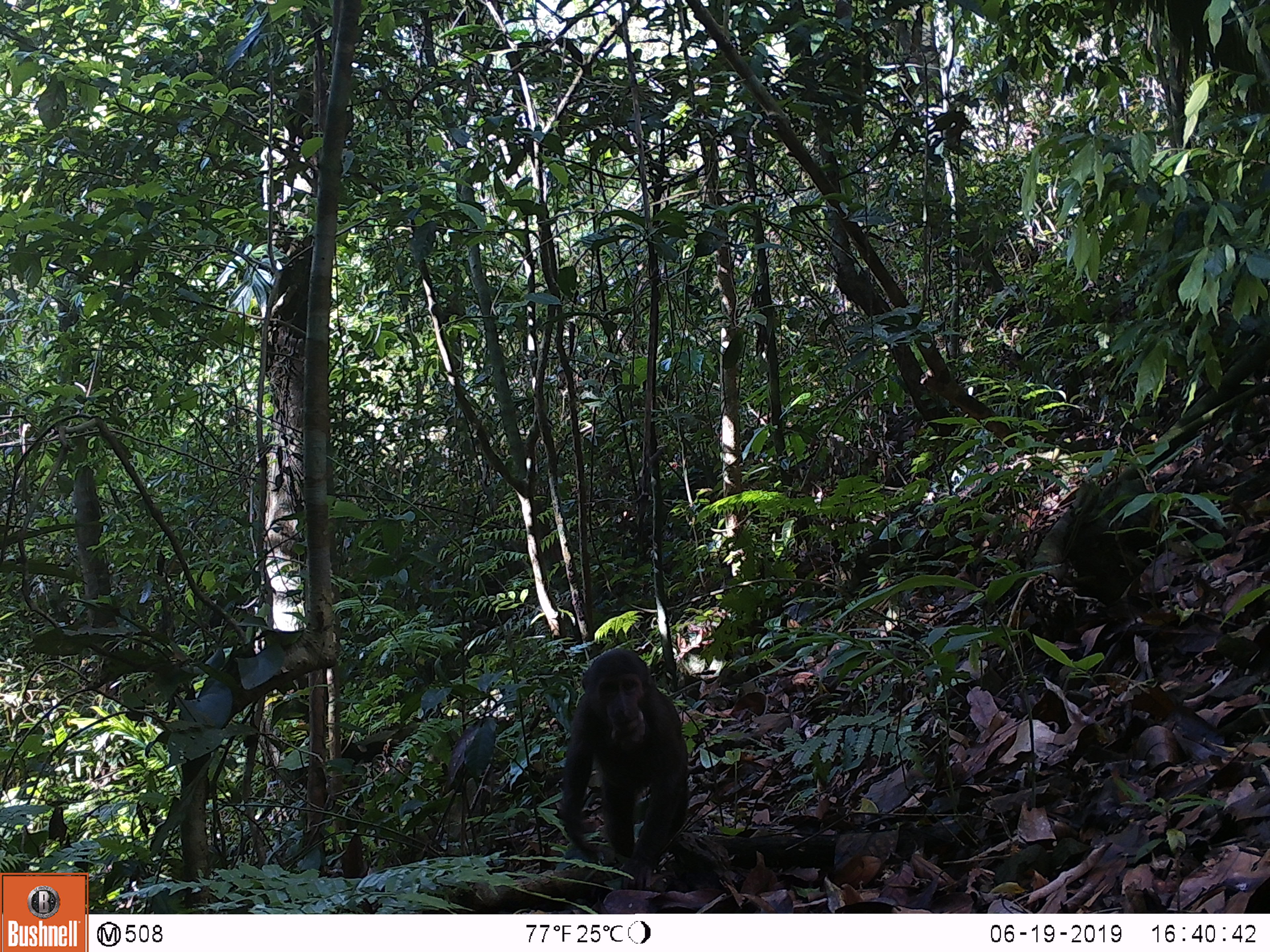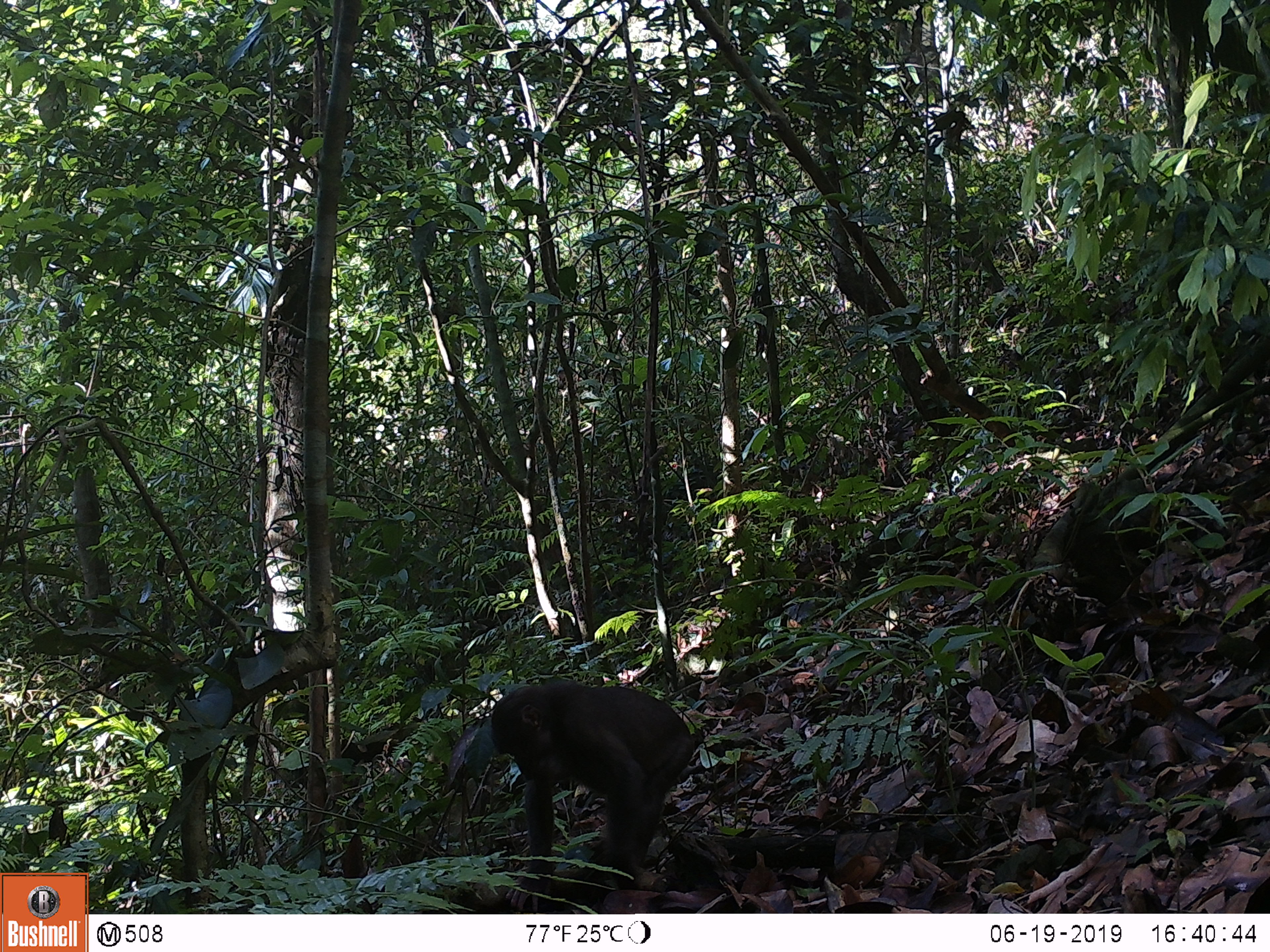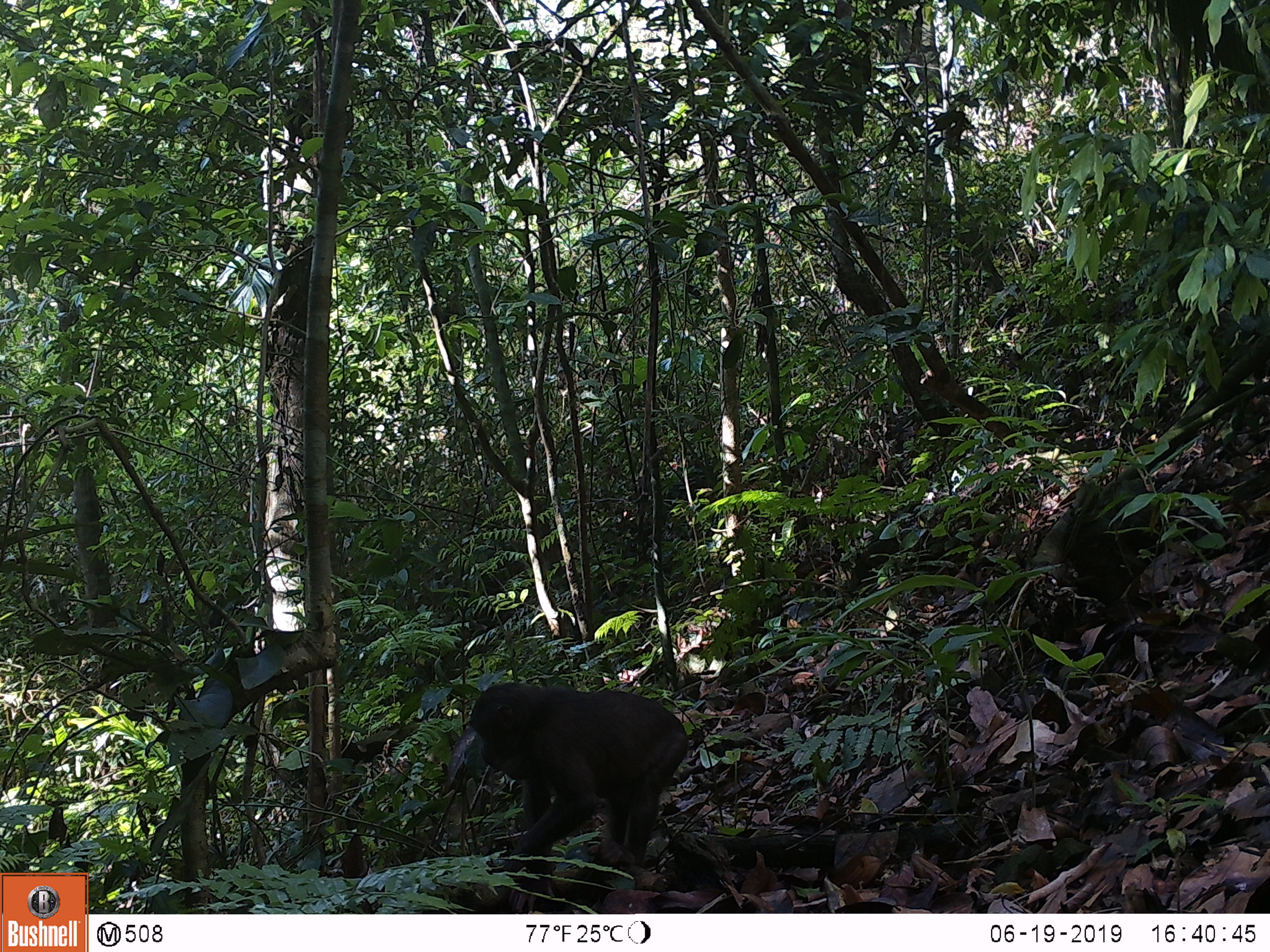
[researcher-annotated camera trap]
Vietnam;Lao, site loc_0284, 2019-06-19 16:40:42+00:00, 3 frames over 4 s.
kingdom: Animalia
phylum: Chordata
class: Mammalia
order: Primates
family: Cercopithecidae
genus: Macaca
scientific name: Macaca arctoides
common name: stump-tailed macaque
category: stump tailed macaque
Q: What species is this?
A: Stump tailed macaque (stump-tailed macaque) (Macaca arctoides).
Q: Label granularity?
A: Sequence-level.